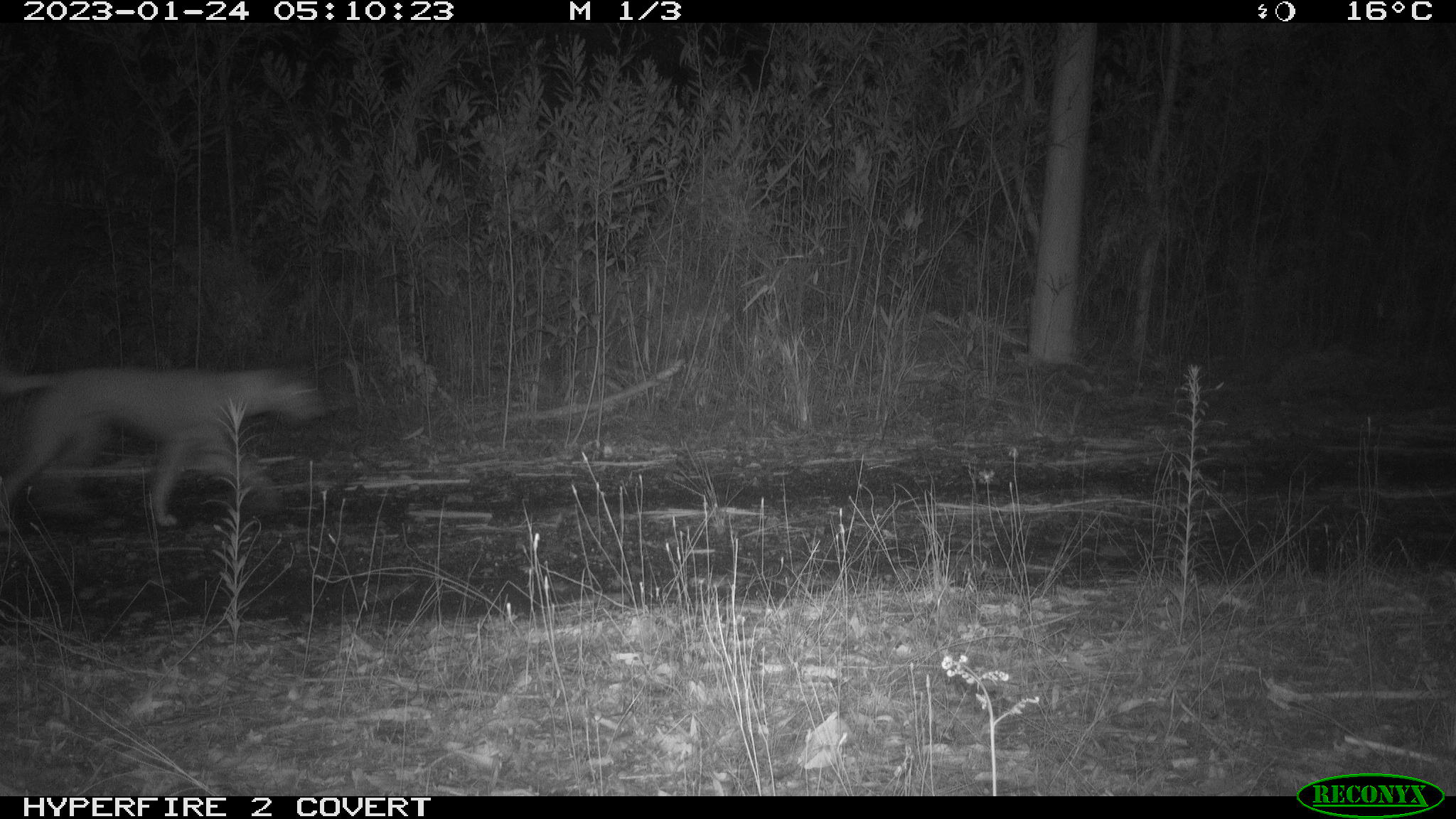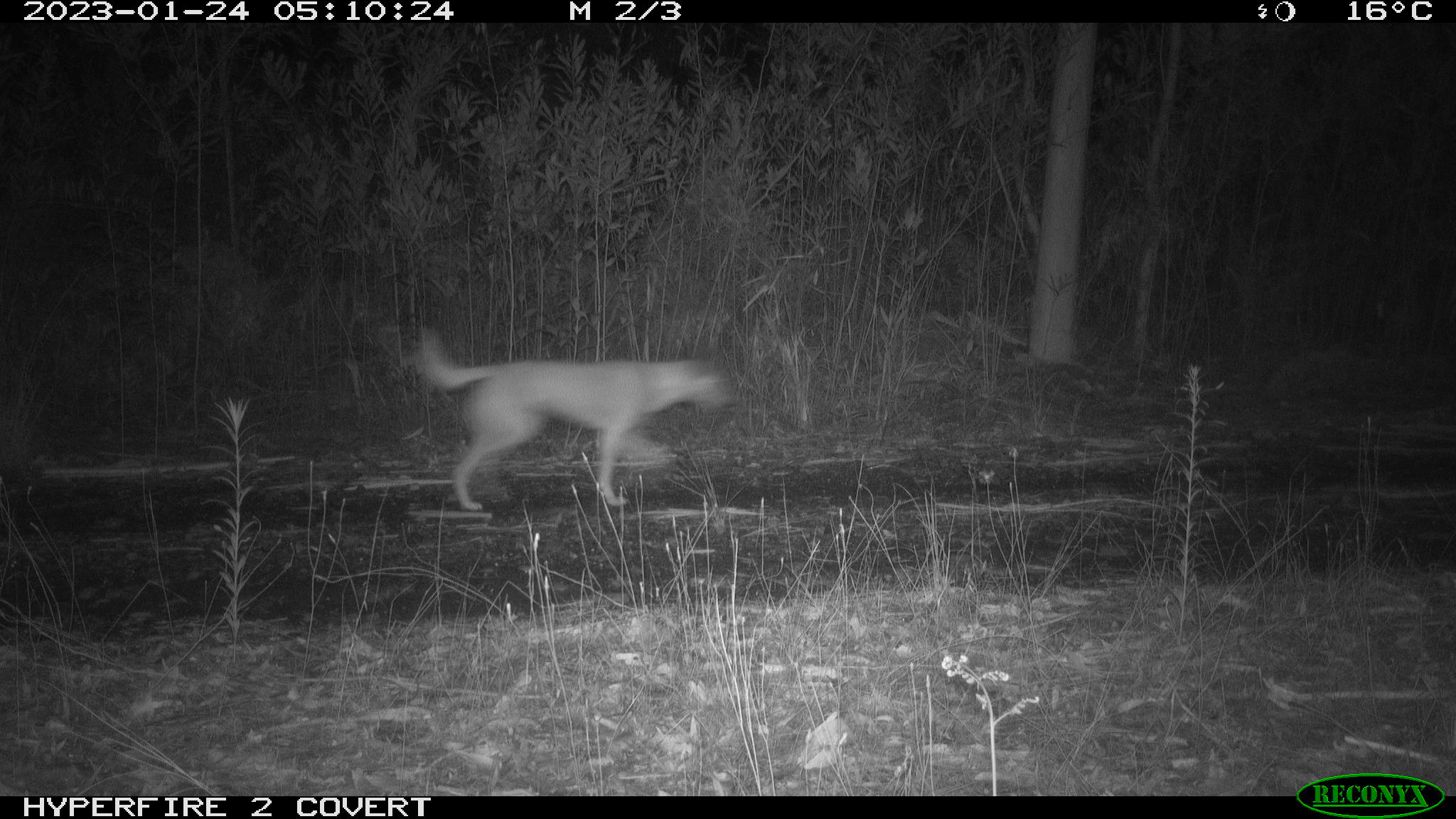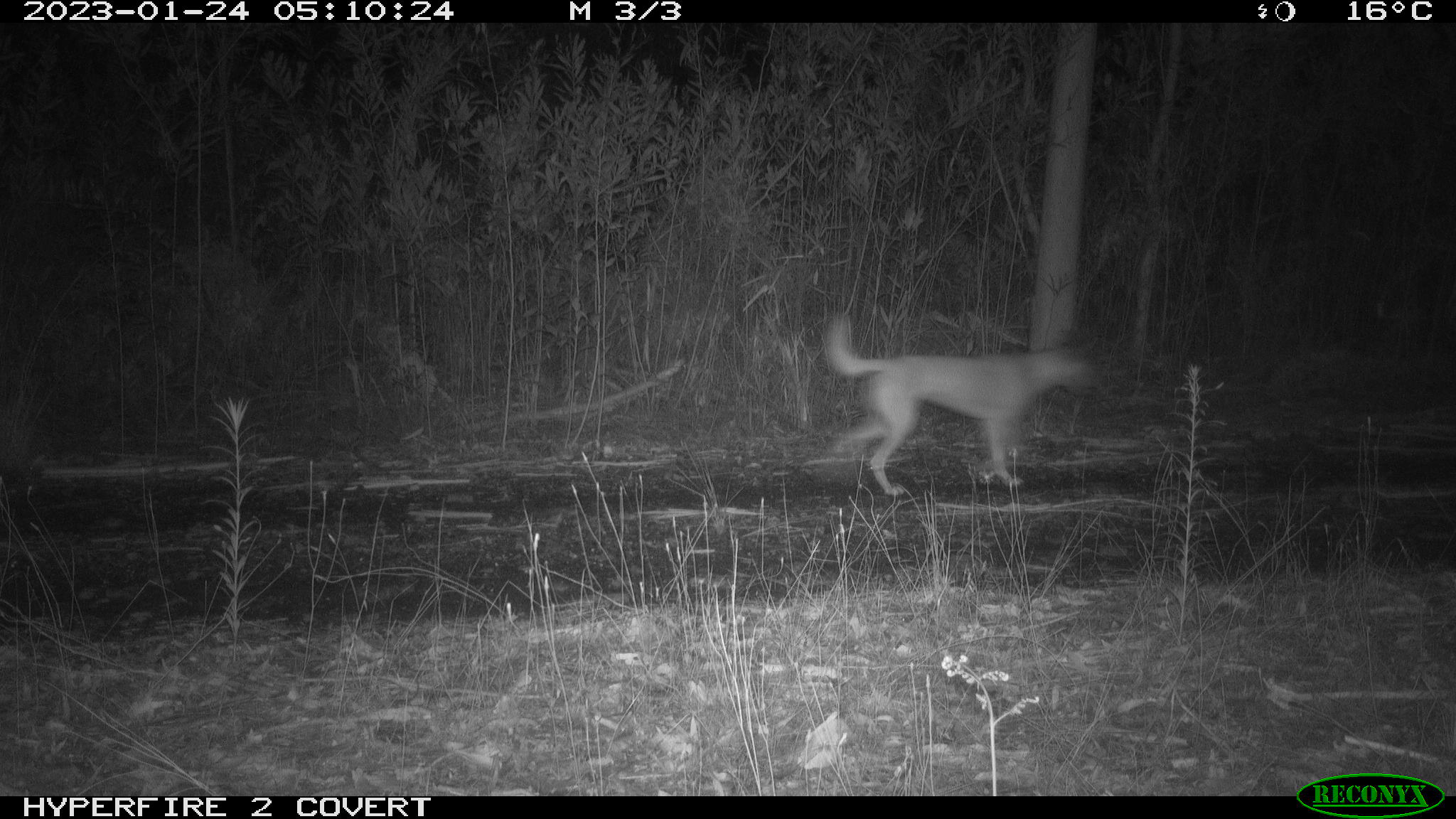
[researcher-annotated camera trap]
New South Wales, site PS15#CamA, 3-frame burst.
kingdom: Animalia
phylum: Chordata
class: Mammalia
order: Carnivora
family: Canidae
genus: Canis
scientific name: Canis familiaris dingo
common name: dingo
Dingo (Canis familiaris dingo).